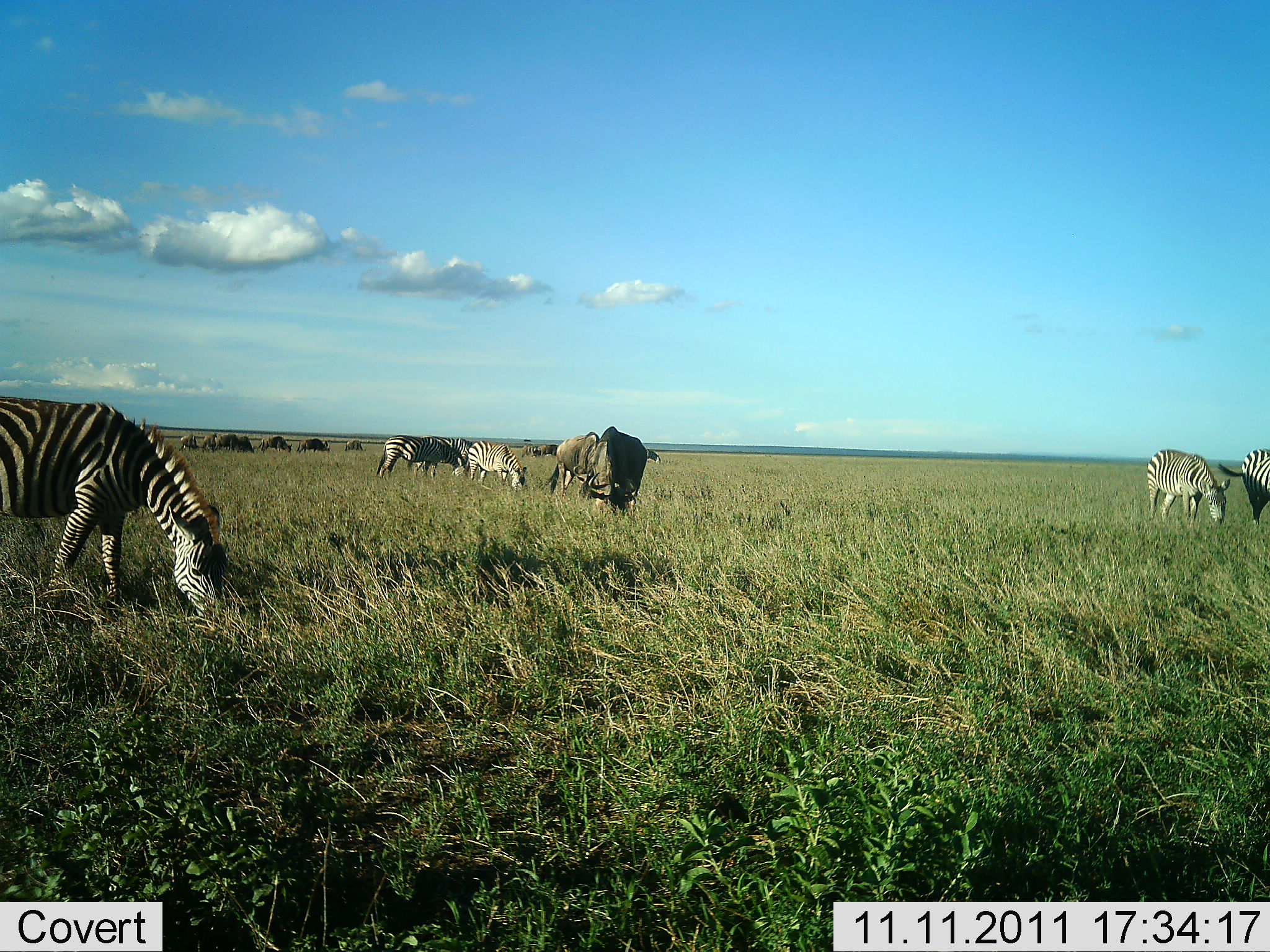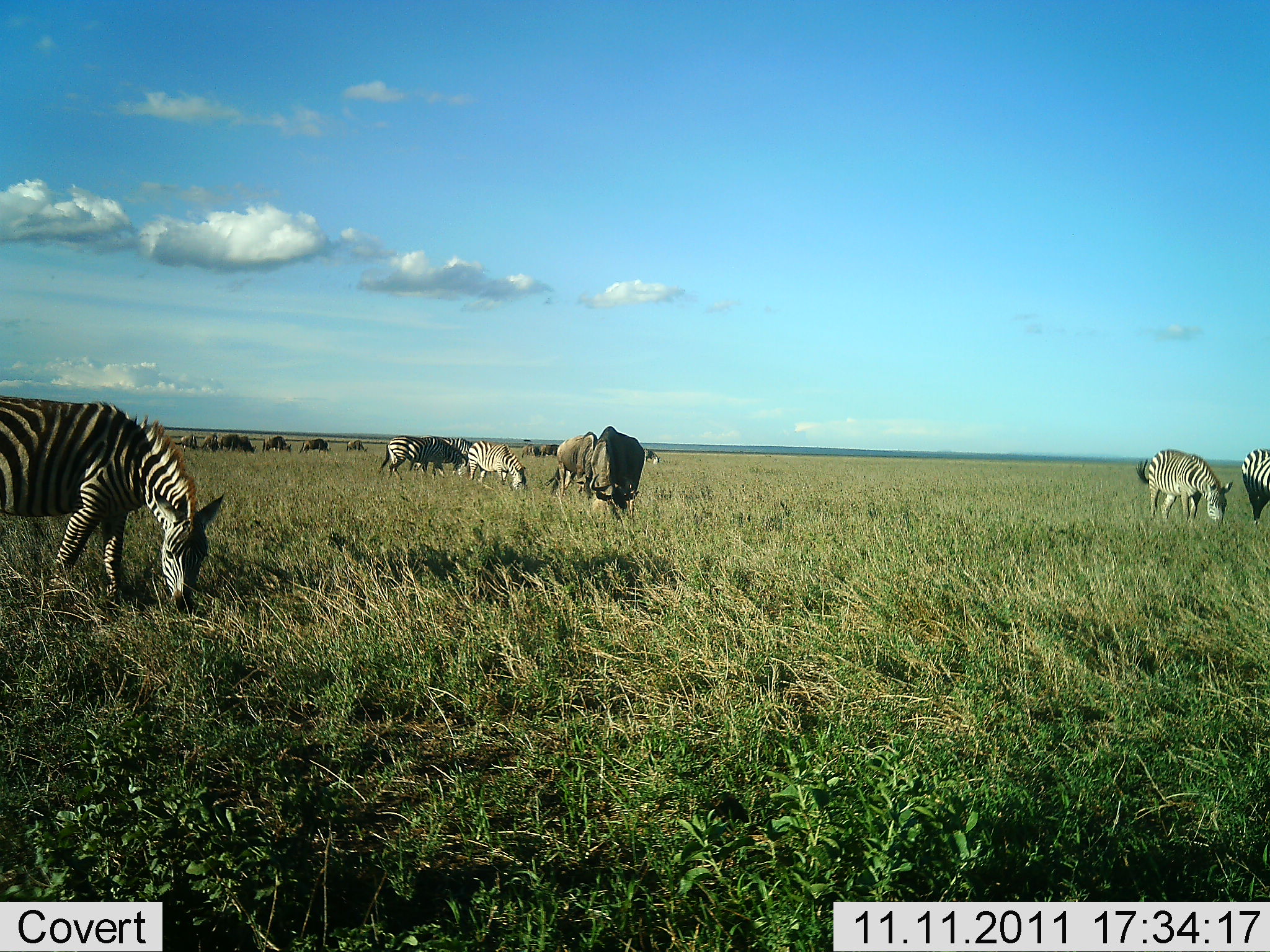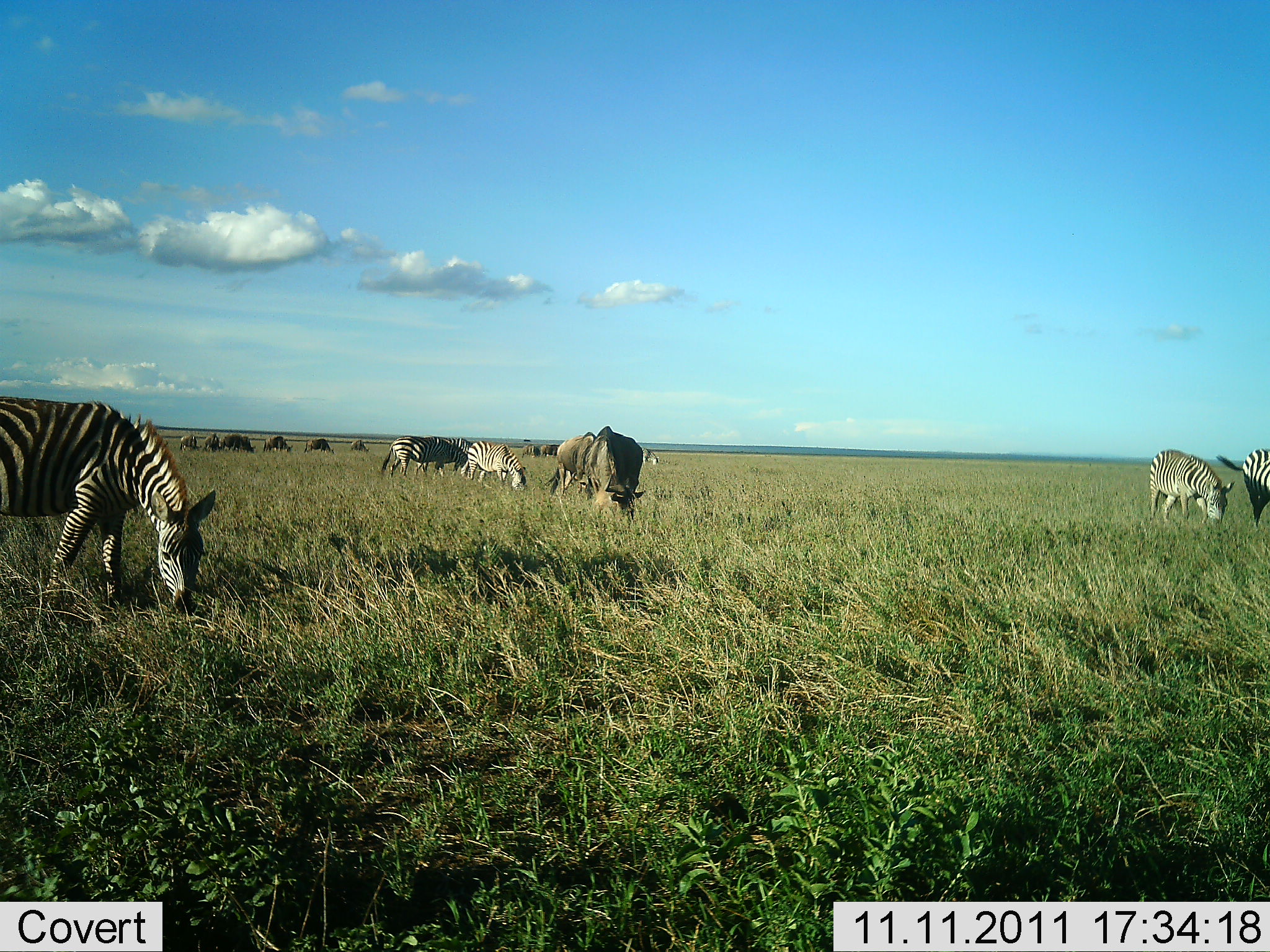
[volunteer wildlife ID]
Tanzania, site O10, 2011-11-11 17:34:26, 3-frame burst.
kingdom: Animalia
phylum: Chordata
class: Mammalia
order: Artiodactyla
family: Bovidae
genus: Connochaetes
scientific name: Connochaetes taurinus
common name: blue wildebeest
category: wildebeest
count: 8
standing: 31%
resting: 0%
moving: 15%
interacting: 0%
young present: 0%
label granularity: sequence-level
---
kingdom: Animalia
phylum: Chordata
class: Mammalia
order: Perissodactyla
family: Equidae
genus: Equus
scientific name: Equus quagga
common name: plains zebra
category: zebra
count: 6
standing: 33%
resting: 0%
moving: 0%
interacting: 0%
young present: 0%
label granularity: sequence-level